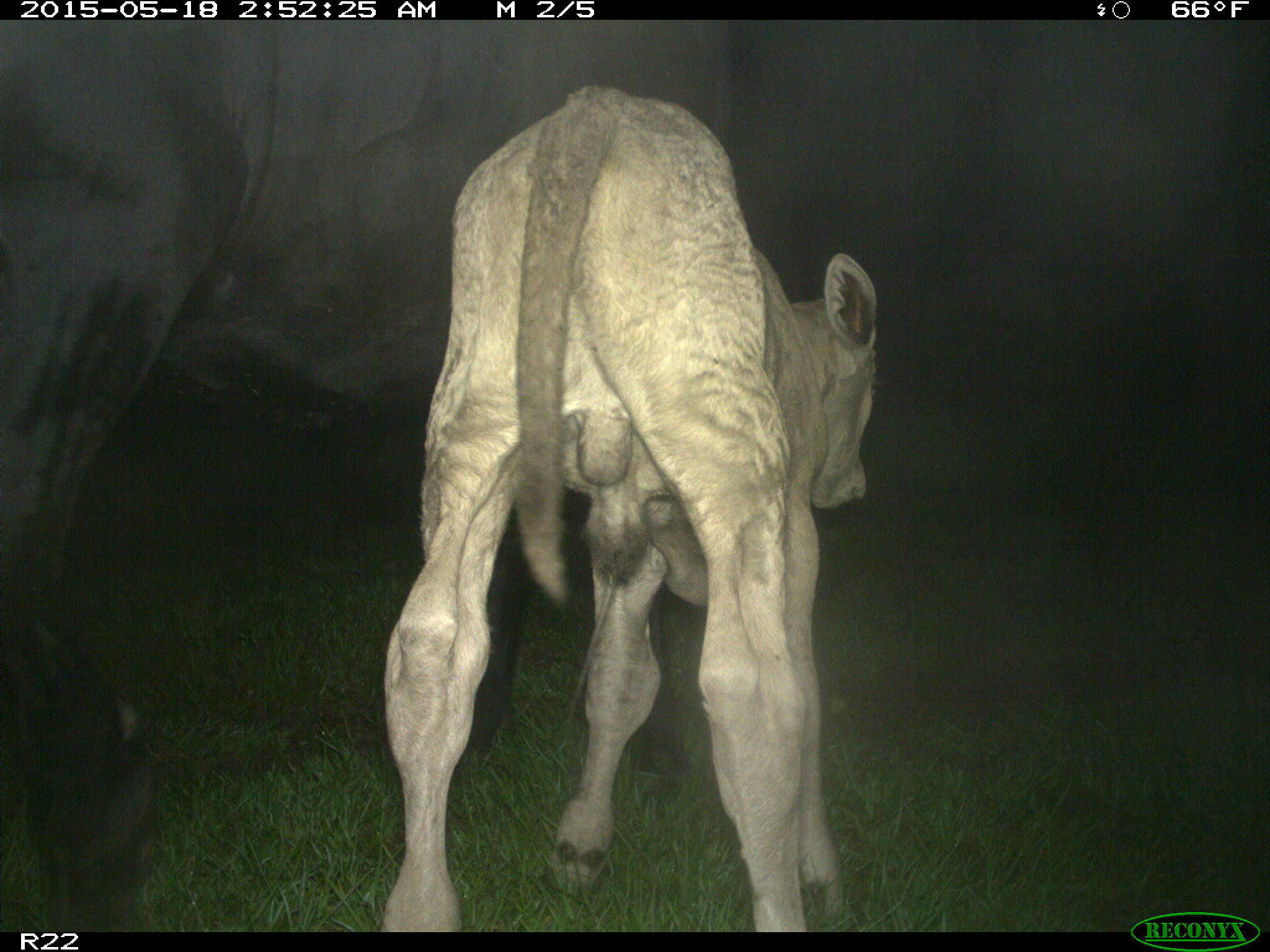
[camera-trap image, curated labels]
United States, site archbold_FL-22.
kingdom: Animalia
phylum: Chordata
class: Mammalia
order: Artiodactyla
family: Bovidae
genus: Bos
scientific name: Bos taurus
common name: domestic cow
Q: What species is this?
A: Bos taurus (domestic cow).